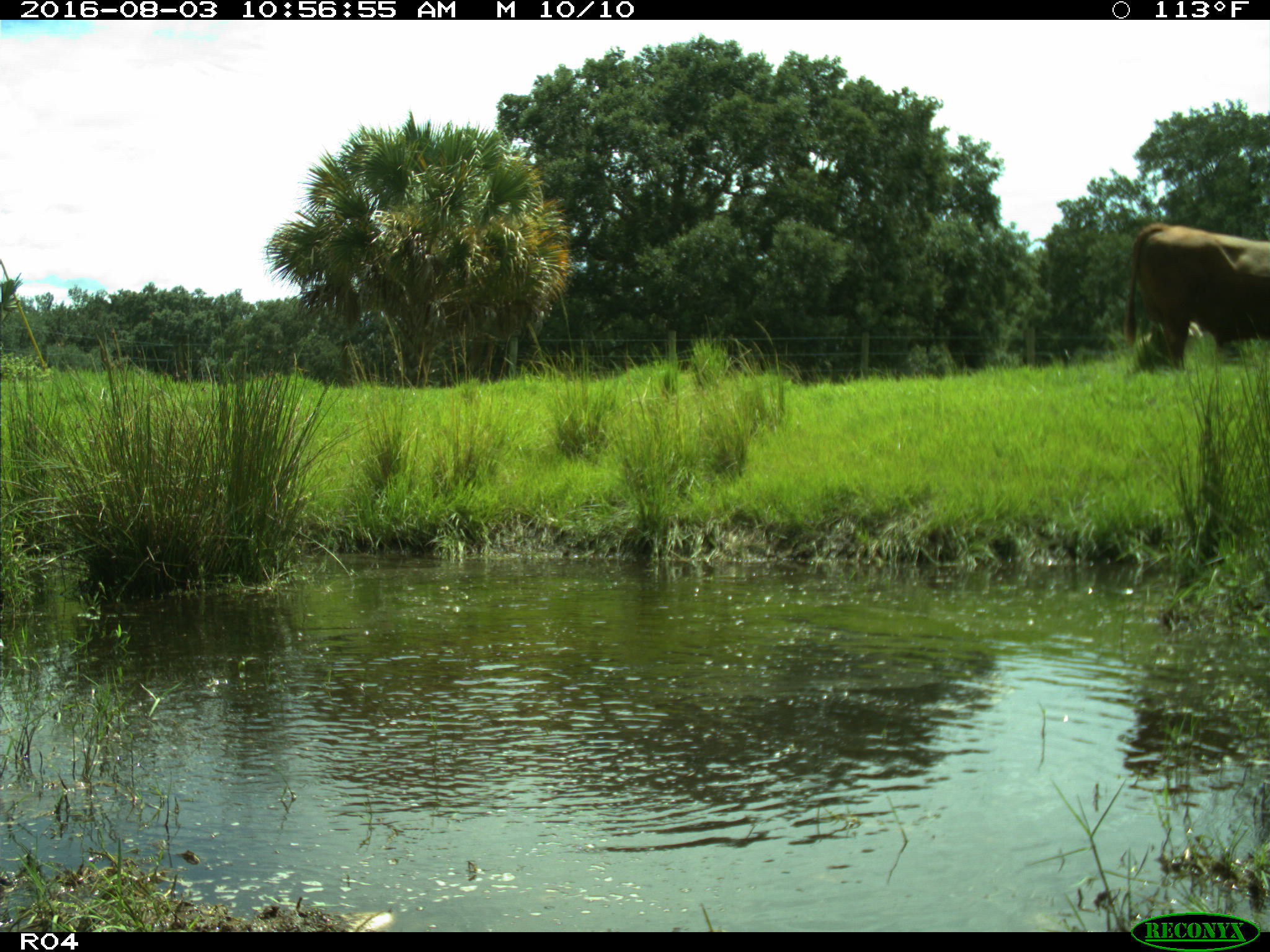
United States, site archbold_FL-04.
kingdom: Animalia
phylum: Chordata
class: Mammalia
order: Artiodactyla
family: Bovidae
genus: Bos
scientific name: Bos taurus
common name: domestic cow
Bos taurus (domestic cow).